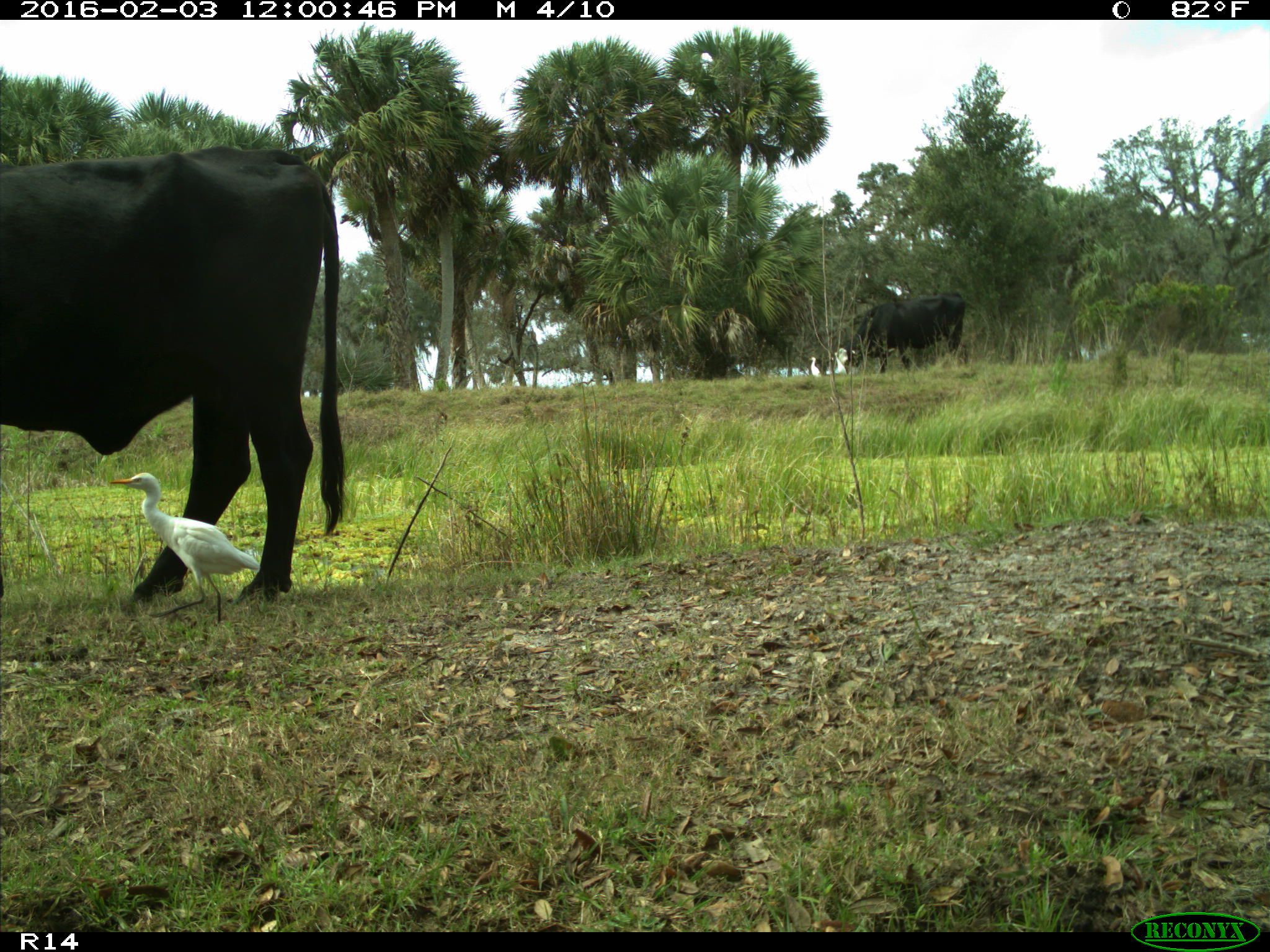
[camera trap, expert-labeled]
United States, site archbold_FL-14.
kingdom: Animalia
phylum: Chordata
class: Mammalia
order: Artiodactyla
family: Bovidae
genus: Bos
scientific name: Bos taurus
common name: domestic cow